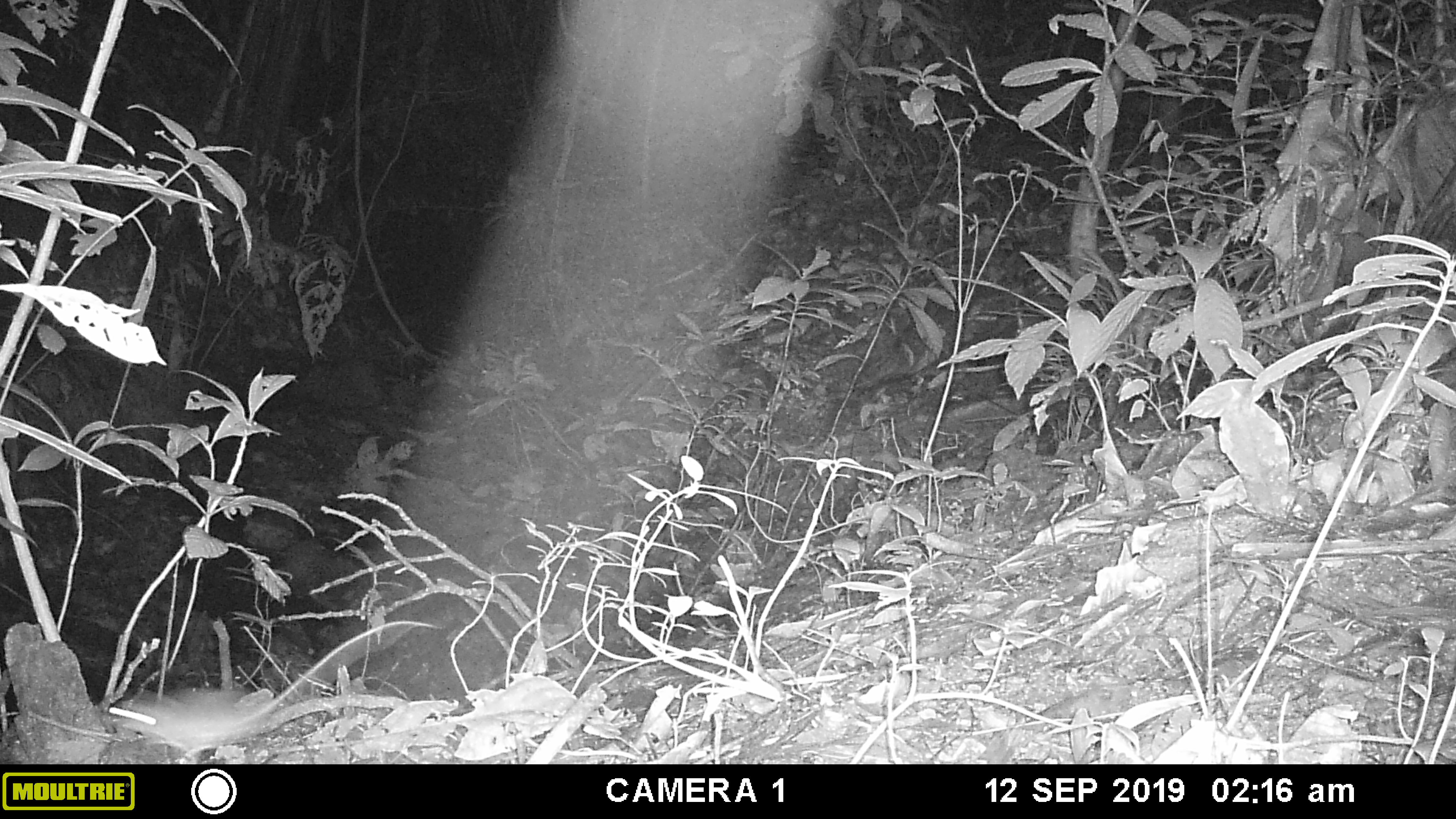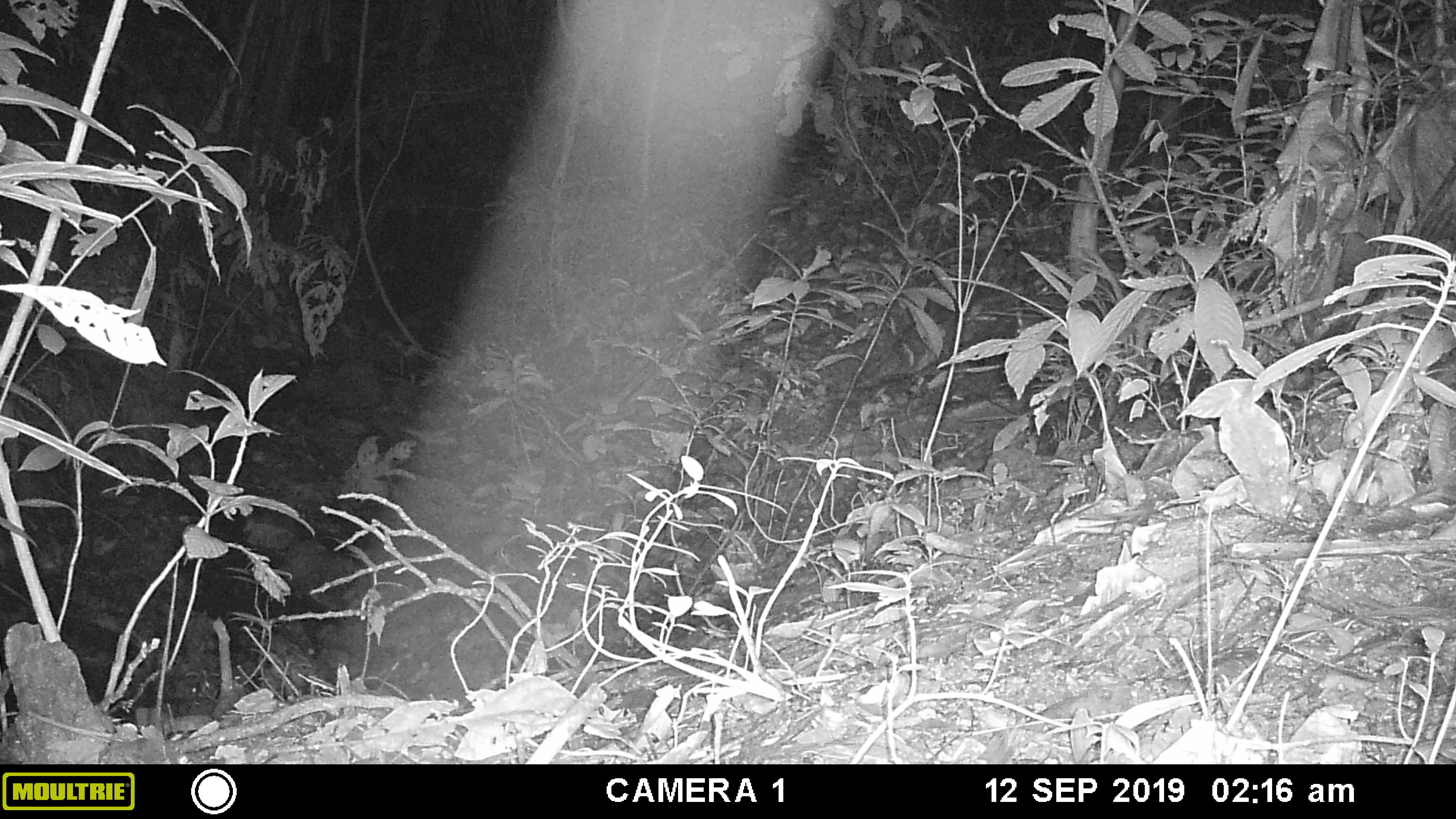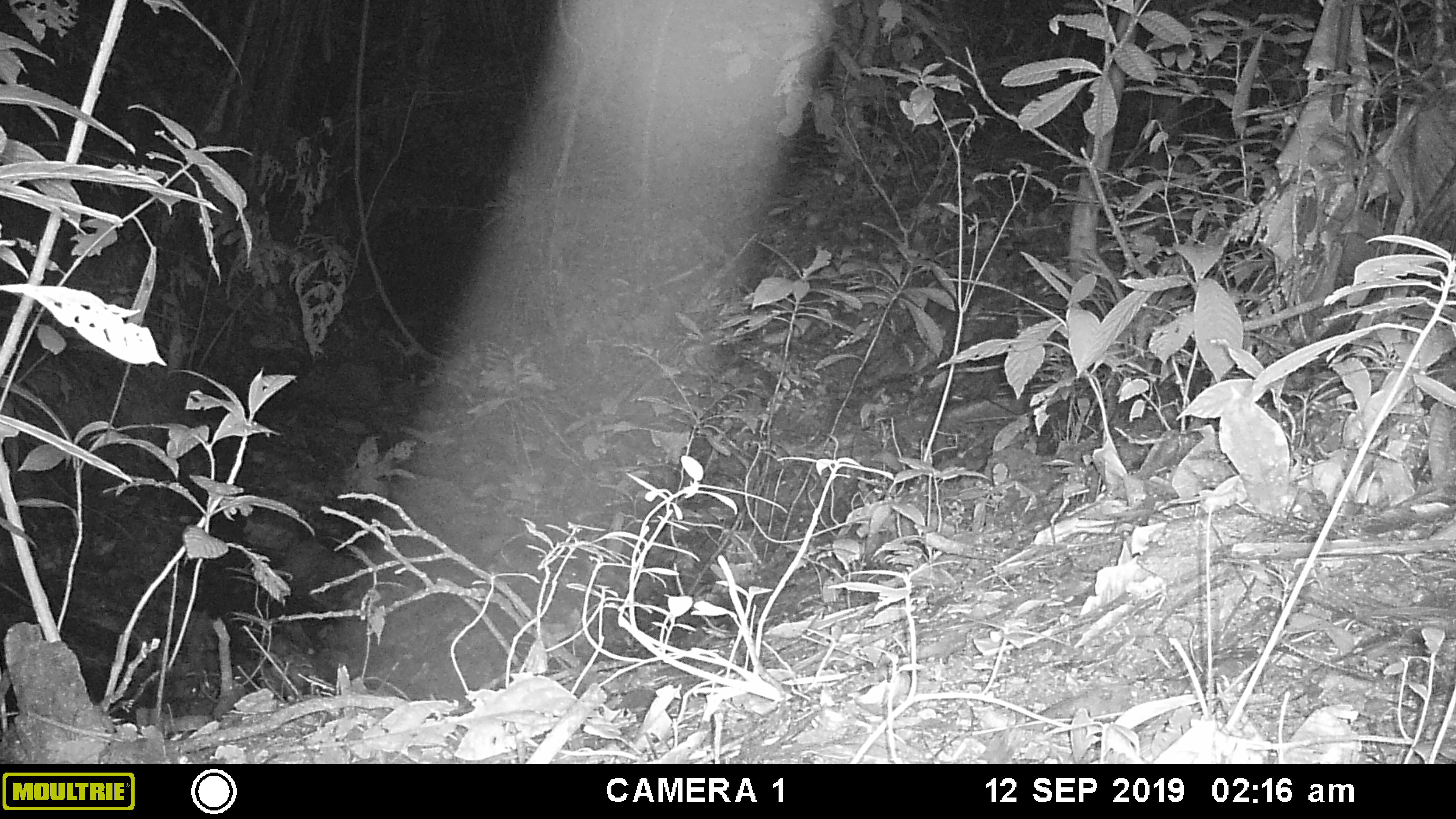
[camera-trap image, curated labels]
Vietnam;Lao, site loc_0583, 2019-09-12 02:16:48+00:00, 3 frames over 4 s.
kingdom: Animalia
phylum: Chordata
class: Mammalia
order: Rodentia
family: Muridae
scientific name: Muridae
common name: old-world mice and rats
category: unidentified murid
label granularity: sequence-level